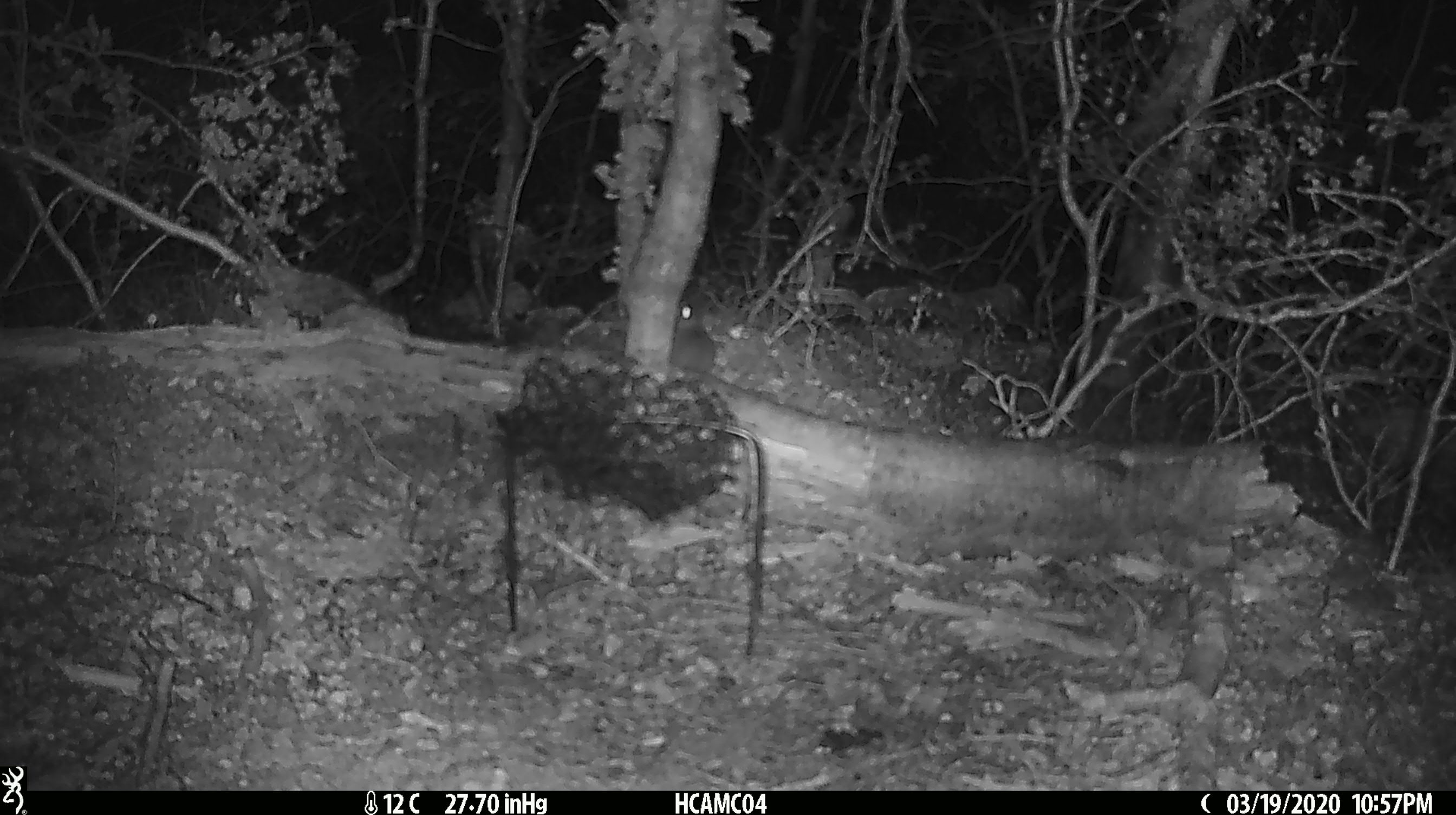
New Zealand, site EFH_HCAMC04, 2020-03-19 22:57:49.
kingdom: Animalia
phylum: Chordata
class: Mammalia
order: Rodentia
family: Muridae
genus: Mus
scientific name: Mus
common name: mouse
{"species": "mouse (Mus)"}